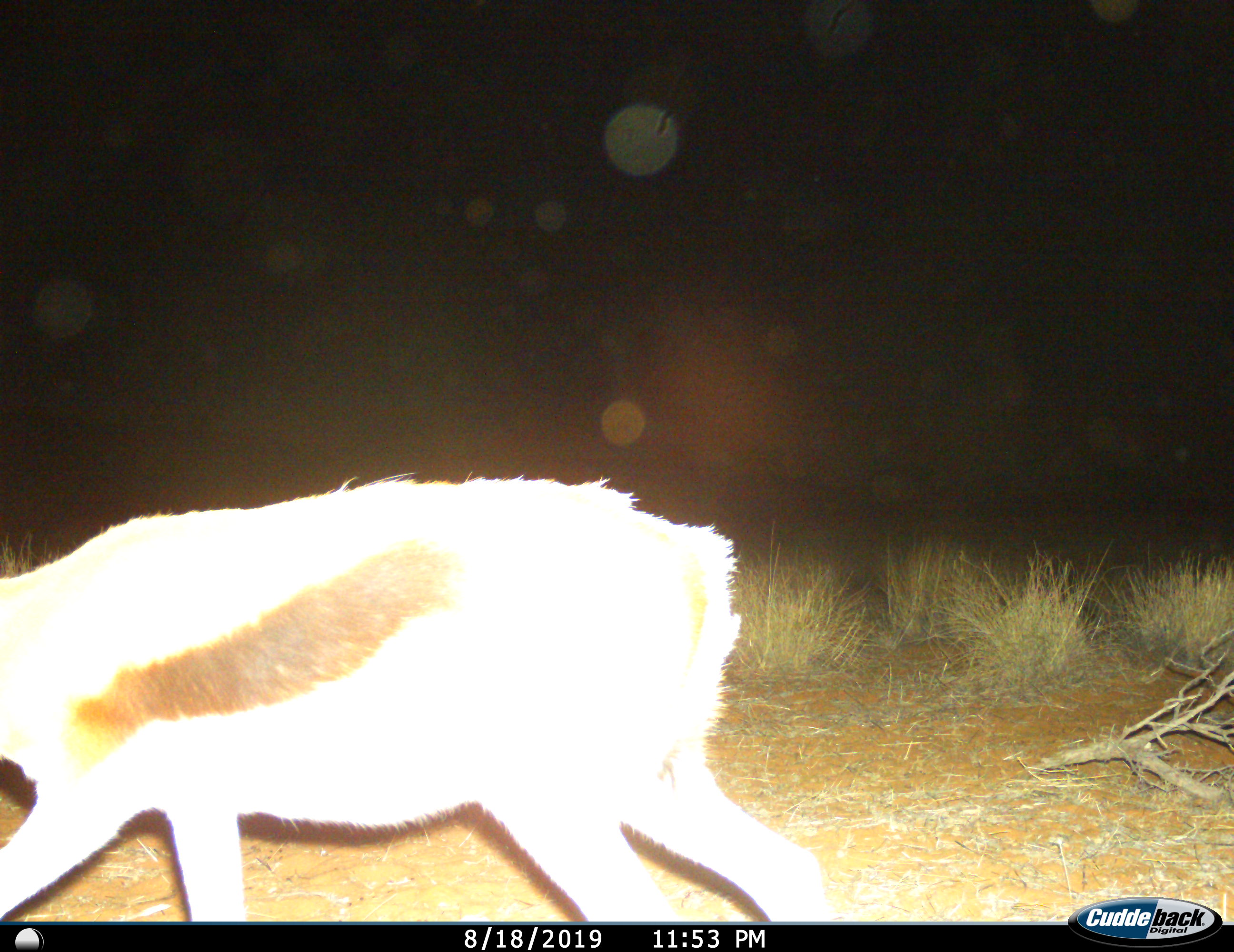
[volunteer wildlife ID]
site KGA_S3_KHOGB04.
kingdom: Animalia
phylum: Chordata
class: Mammalia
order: Artiodactyla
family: Bovidae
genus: Antidorcas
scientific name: Antidorcas marsupialis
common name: springbok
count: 1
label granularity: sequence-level